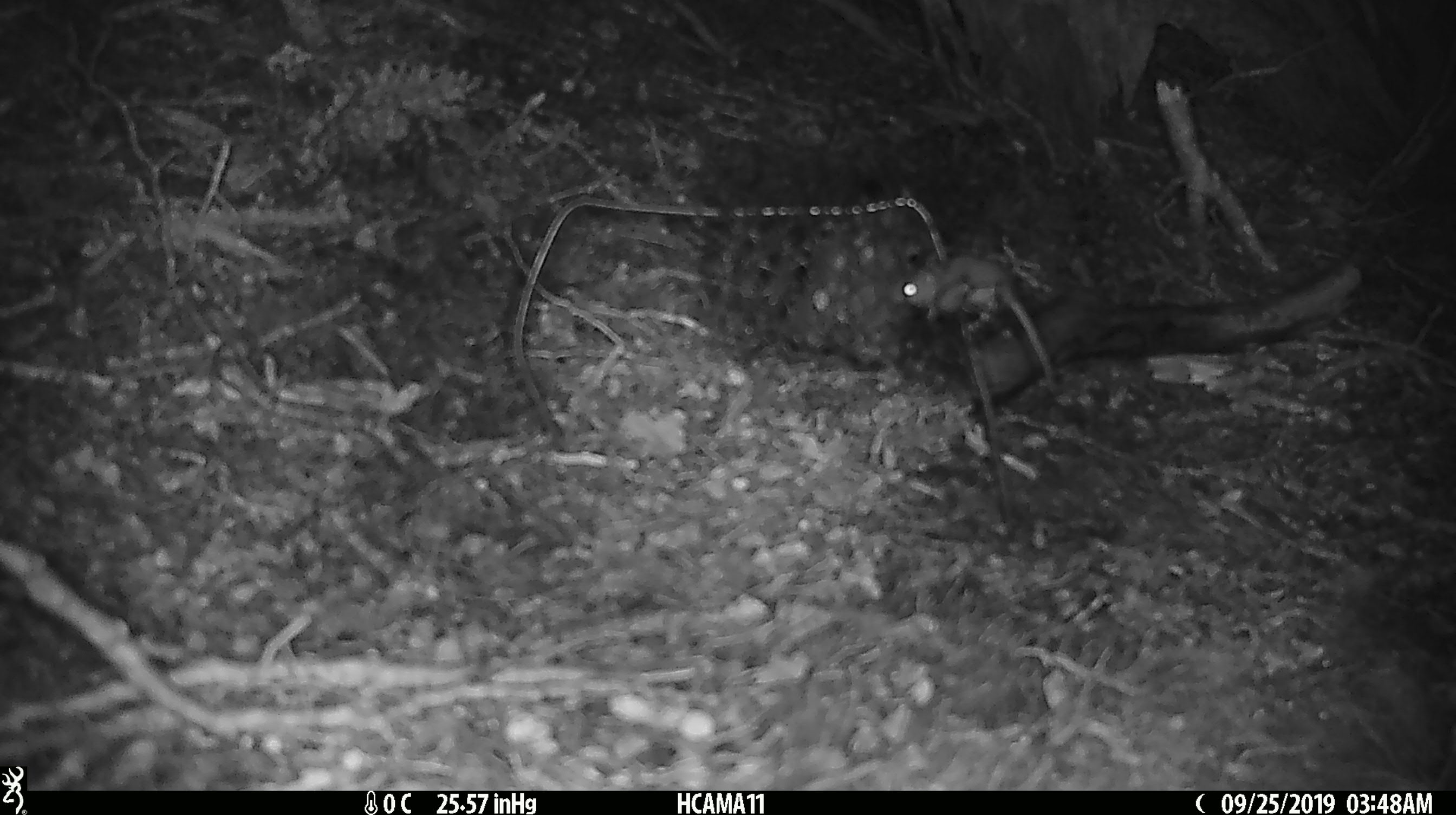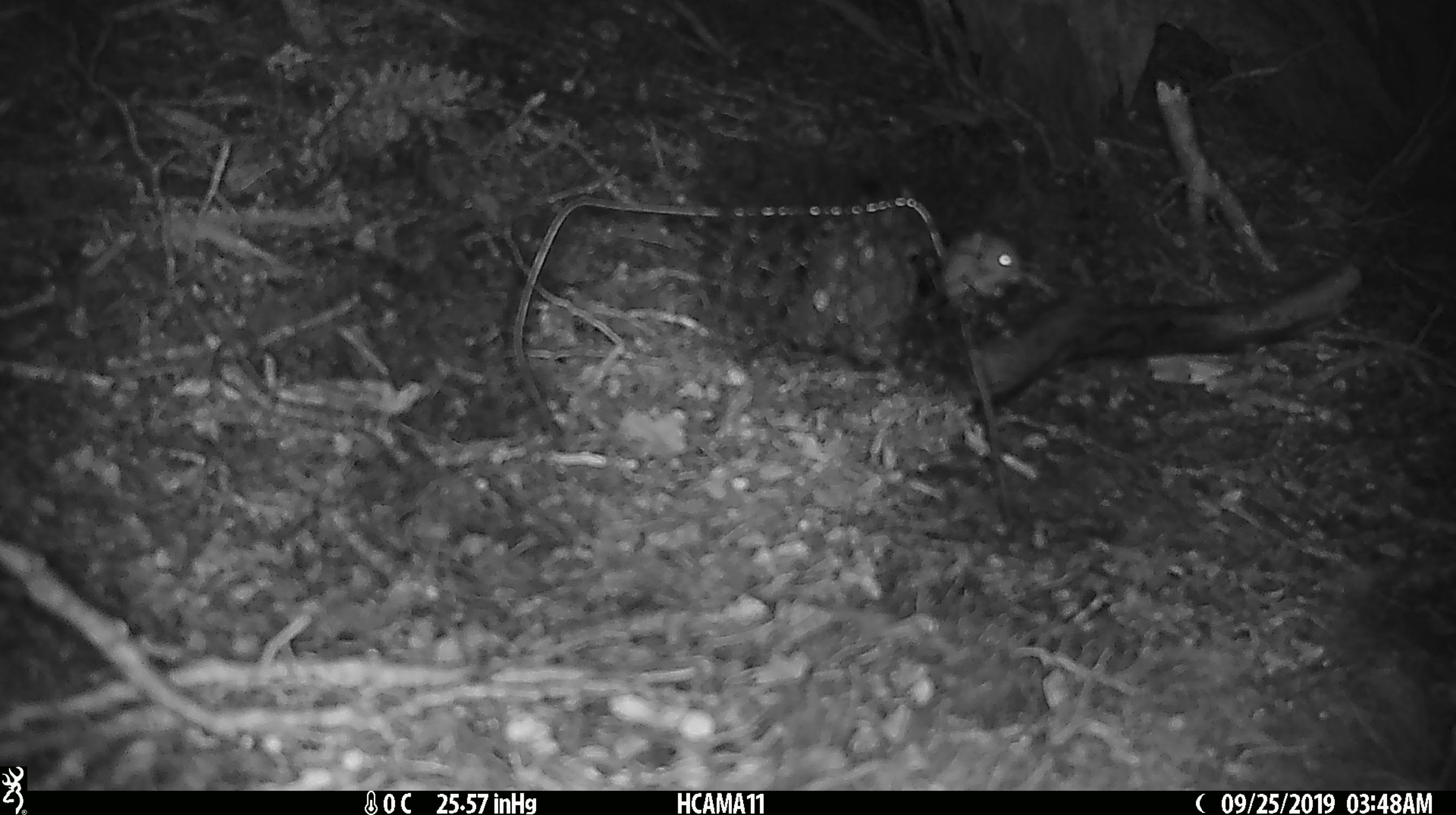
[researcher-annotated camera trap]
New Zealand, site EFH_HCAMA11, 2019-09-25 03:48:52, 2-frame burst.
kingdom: Animalia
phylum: Chordata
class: Mammalia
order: Rodentia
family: Muridae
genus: Mus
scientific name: Mus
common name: mouse